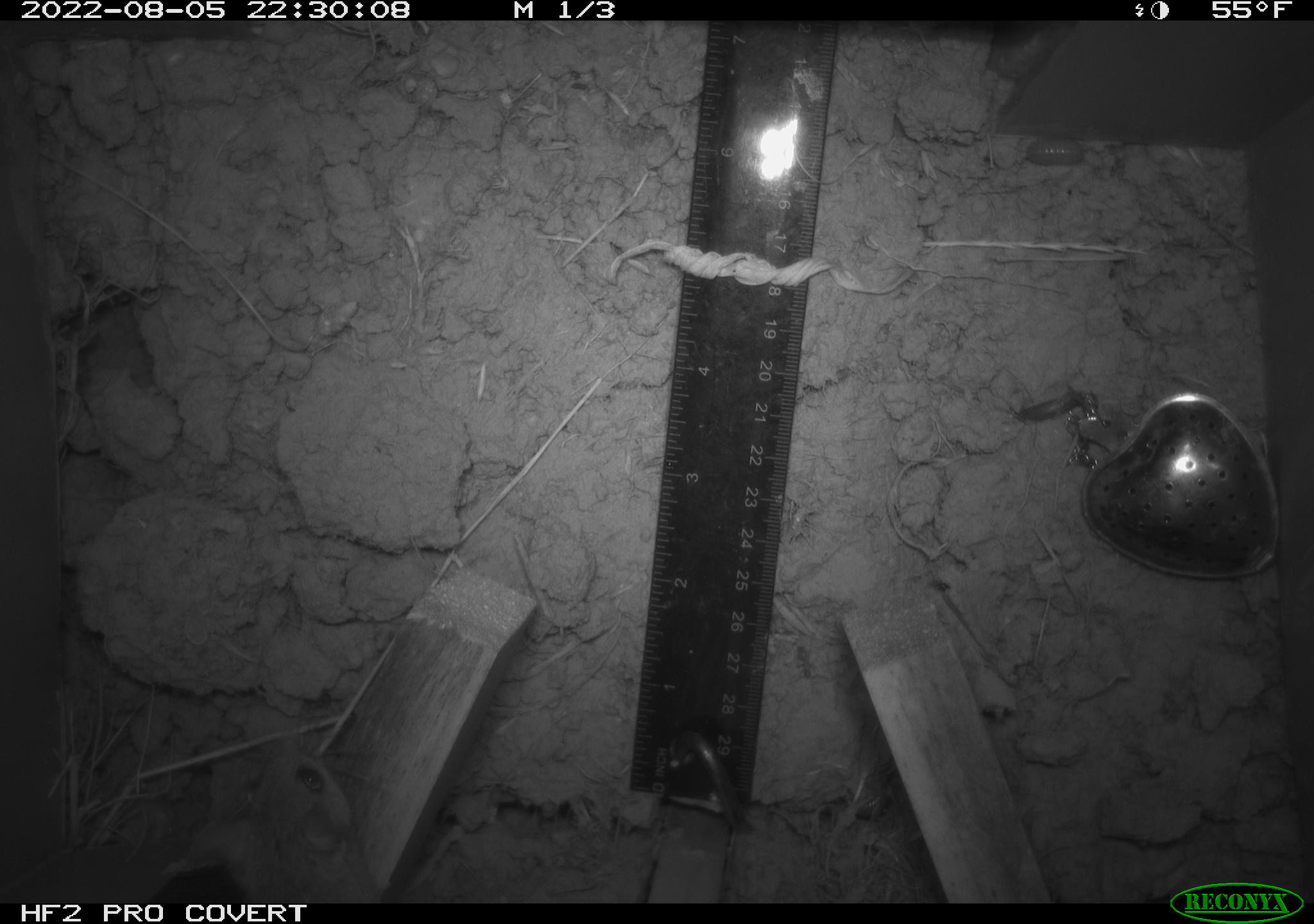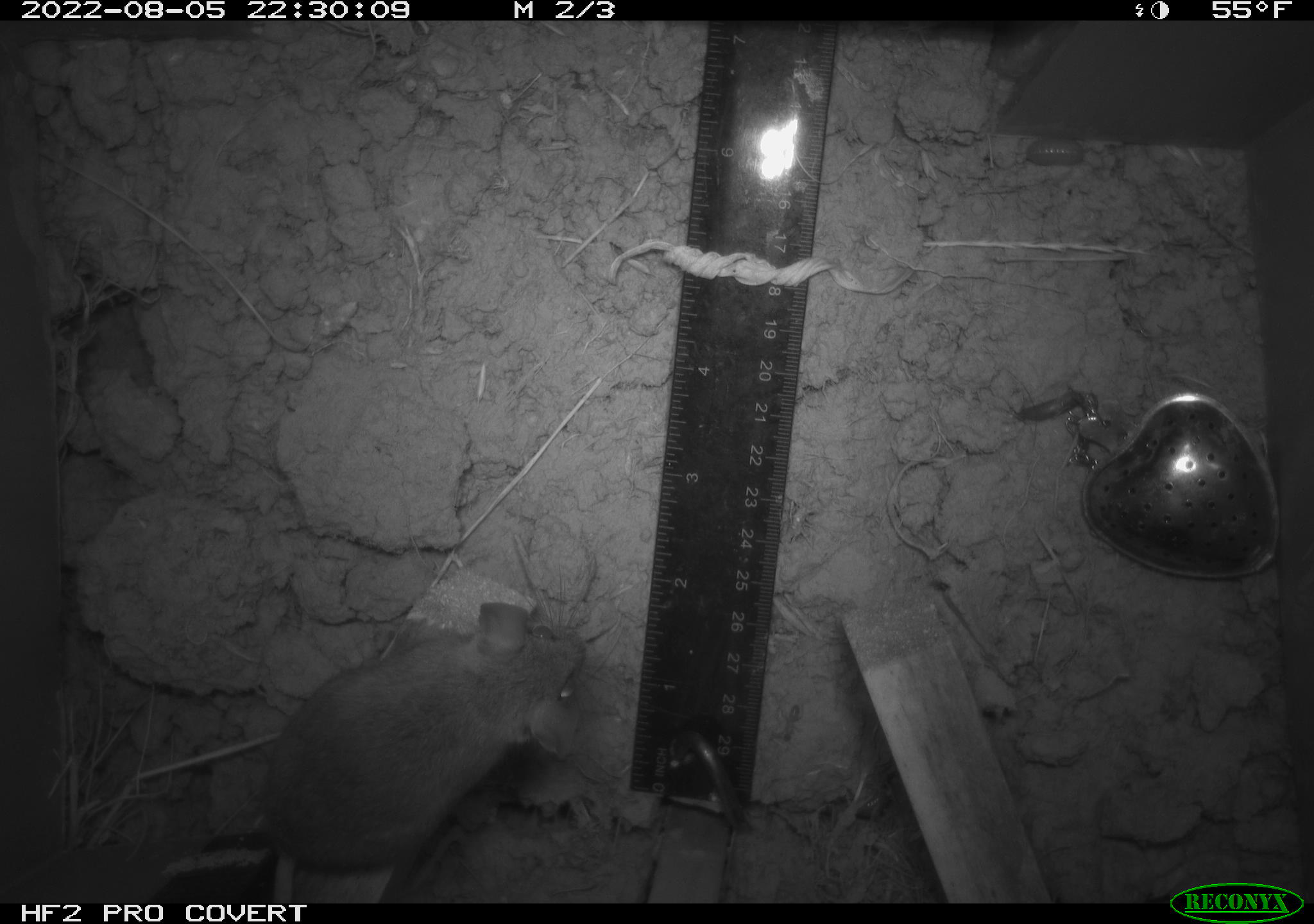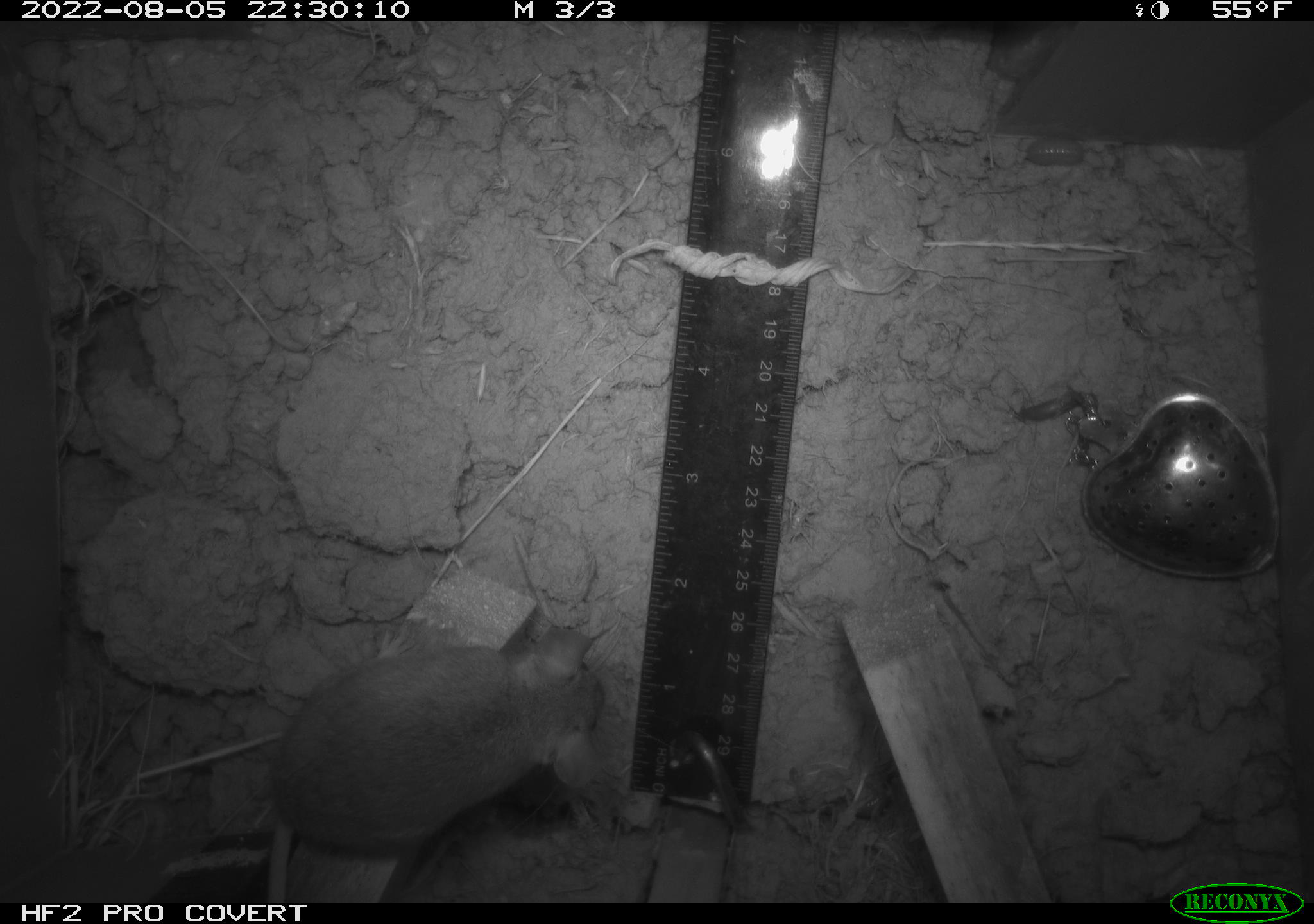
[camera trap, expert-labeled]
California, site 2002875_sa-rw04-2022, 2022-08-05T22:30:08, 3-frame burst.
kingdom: Animalia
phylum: Chordata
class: Mammalia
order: Rodentia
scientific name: Rodentia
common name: mouse species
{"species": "mouse species (Rodentia)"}